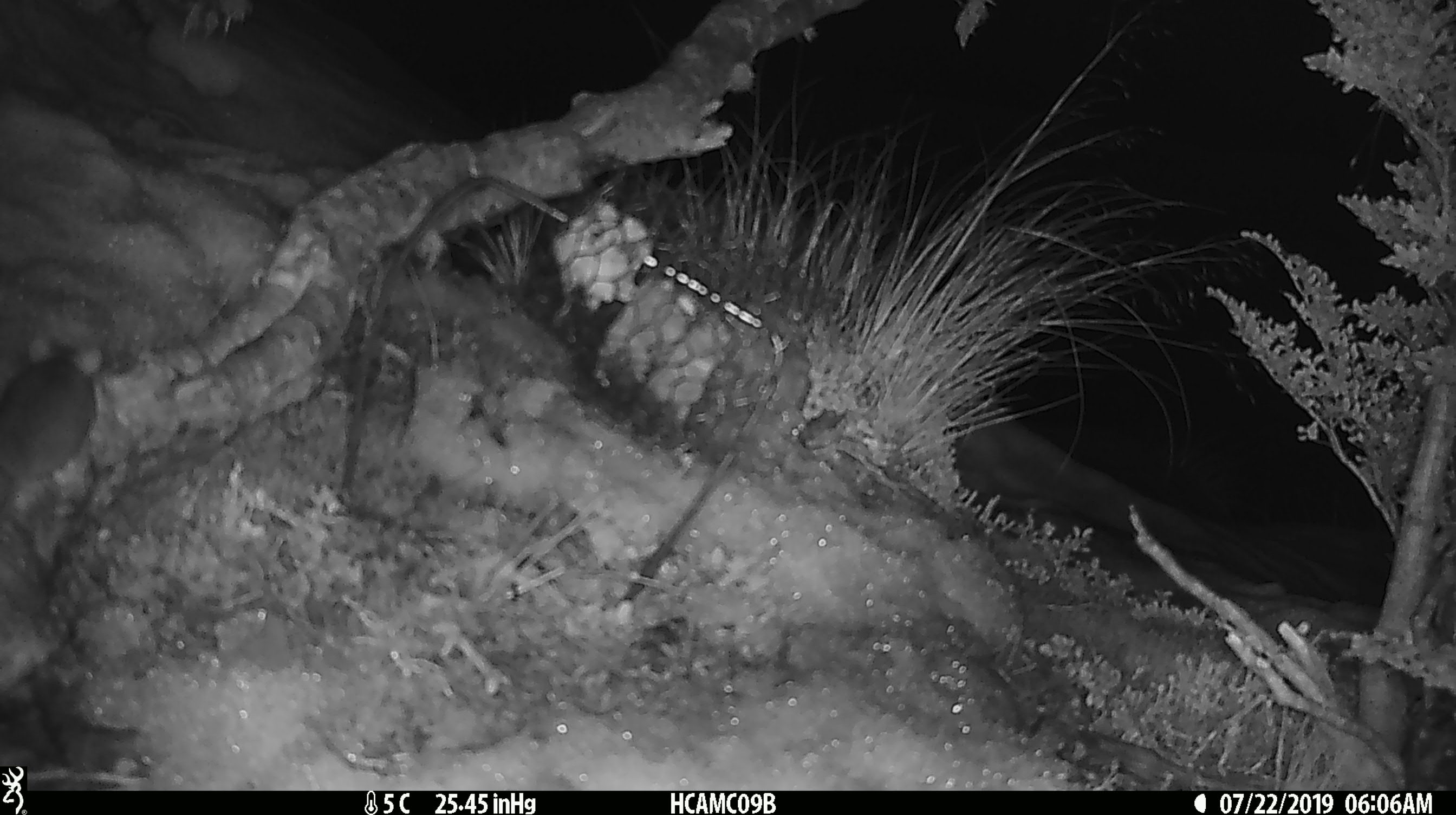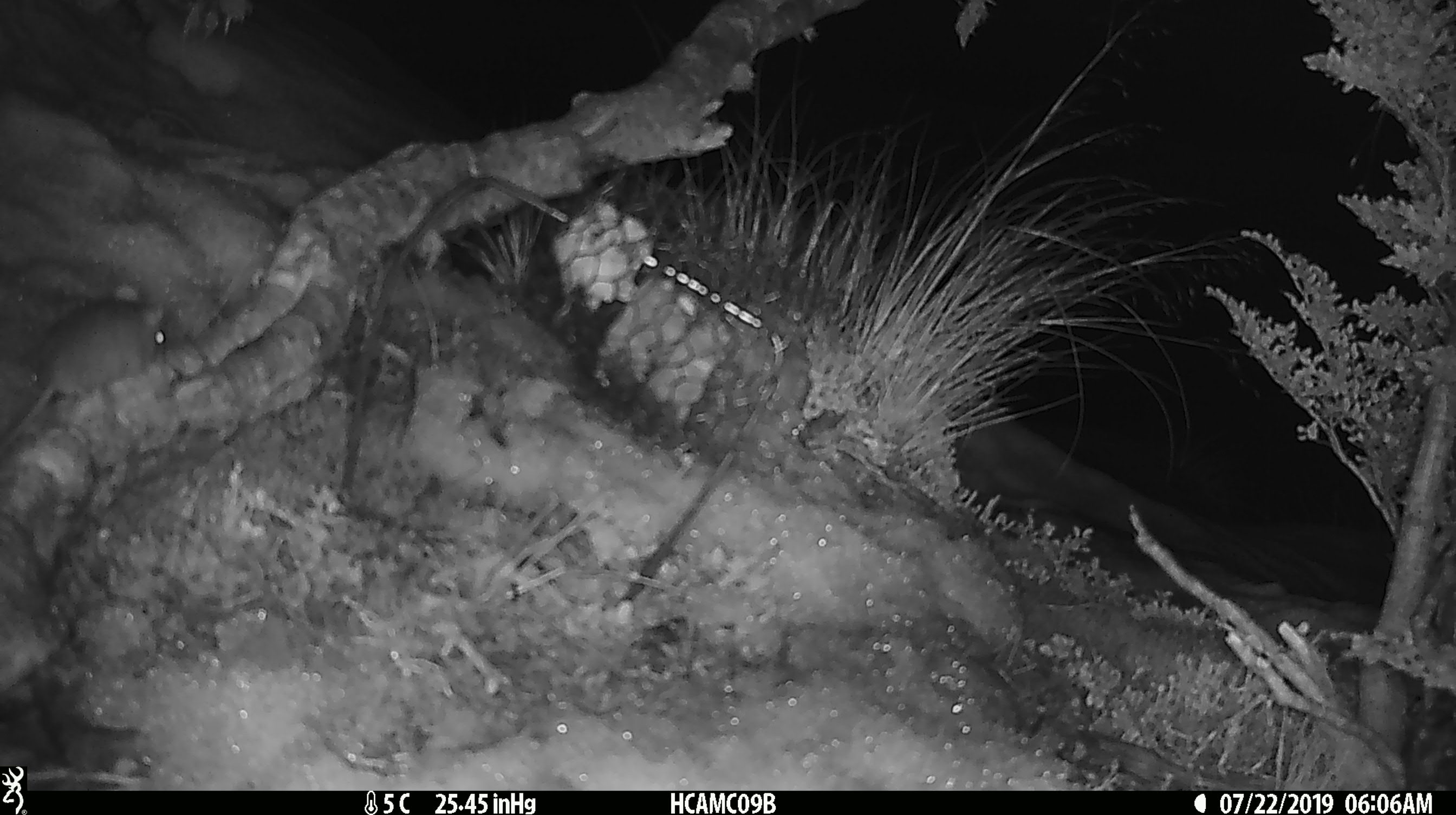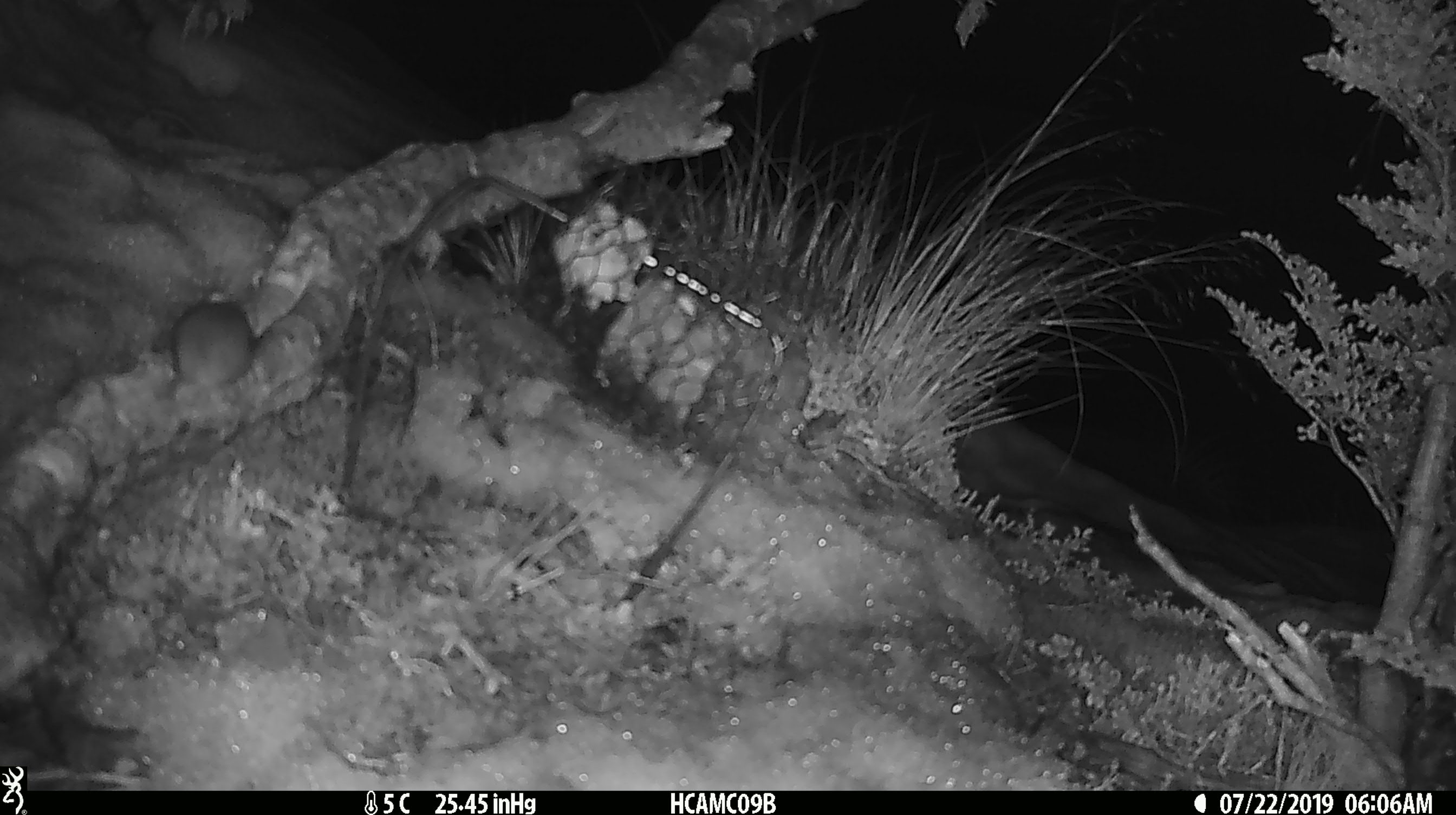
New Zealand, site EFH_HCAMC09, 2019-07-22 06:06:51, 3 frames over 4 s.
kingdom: Animalia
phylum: Chordata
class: Mammalia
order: Rodentia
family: Muridae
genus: Mus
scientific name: Mus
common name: mouse